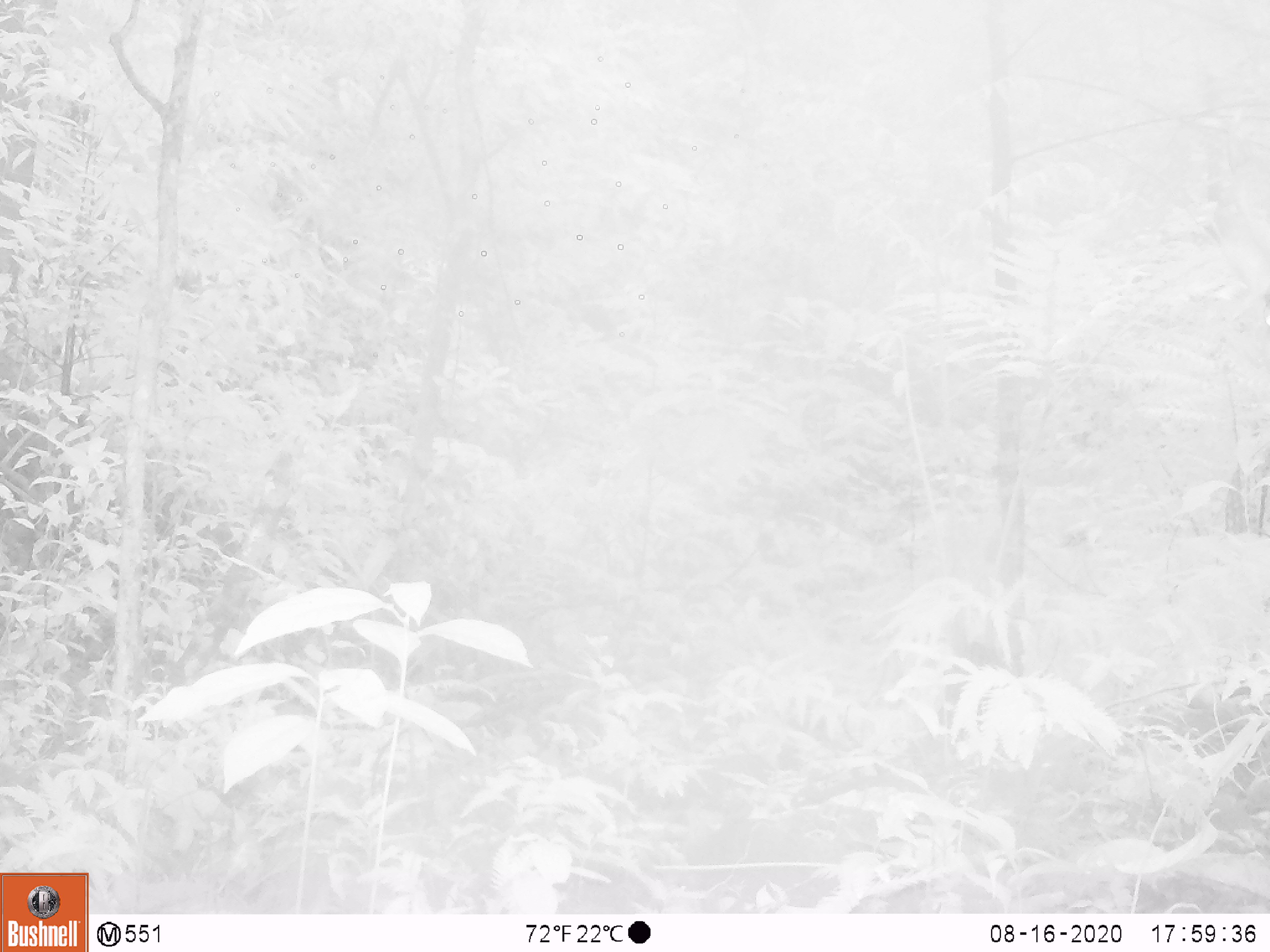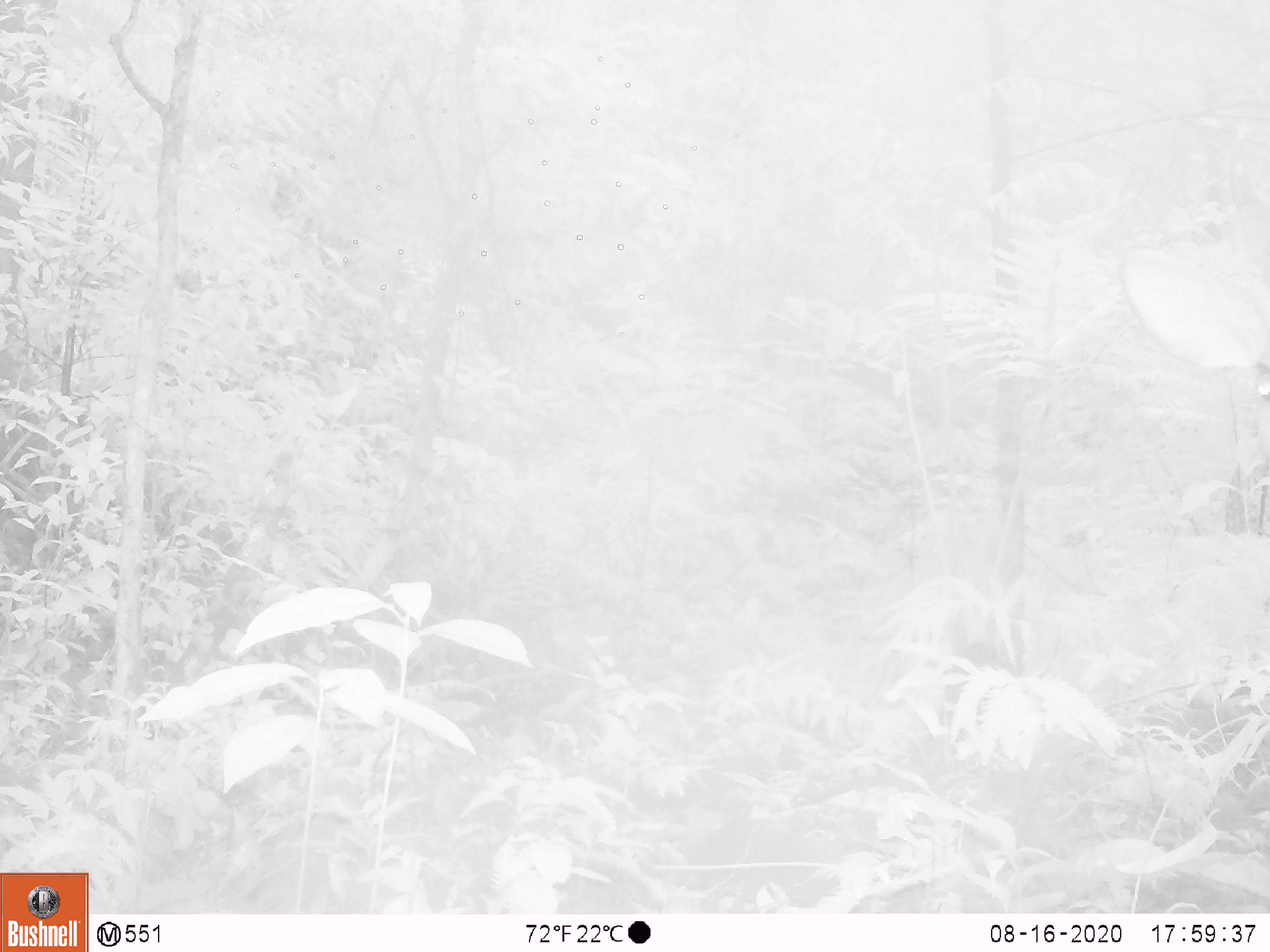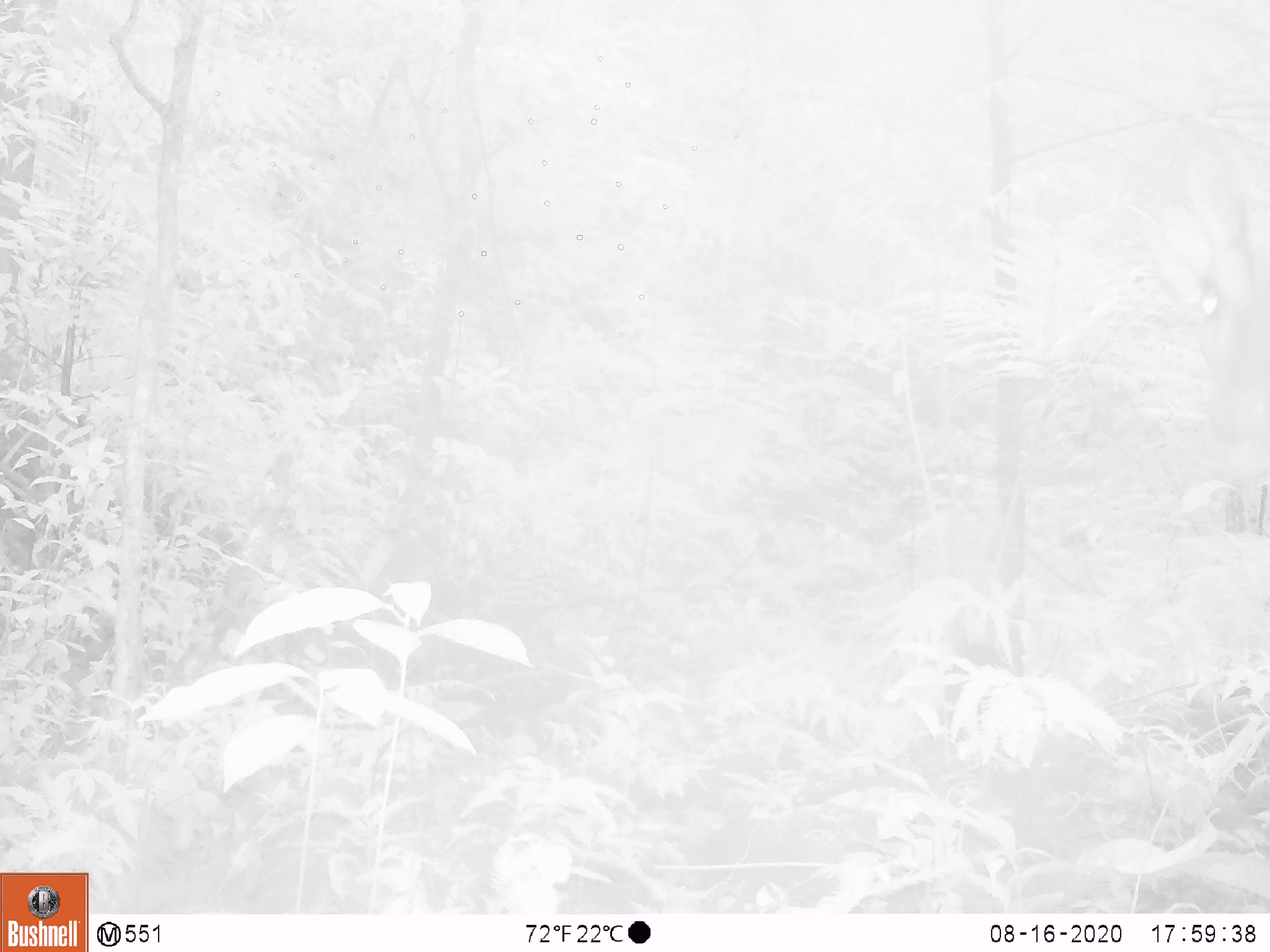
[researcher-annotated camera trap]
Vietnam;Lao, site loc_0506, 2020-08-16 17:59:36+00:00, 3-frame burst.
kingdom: Animalia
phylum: Chordata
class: Mammalia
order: Artiodactyla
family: Cervidae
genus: Muntiacus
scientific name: Muntiacus vuquangensis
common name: large-antlered muntjac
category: large antlered muntjac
Large antlered muntjac (large-antlered muntjac) (Muntiacus vuquangensis). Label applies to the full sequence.